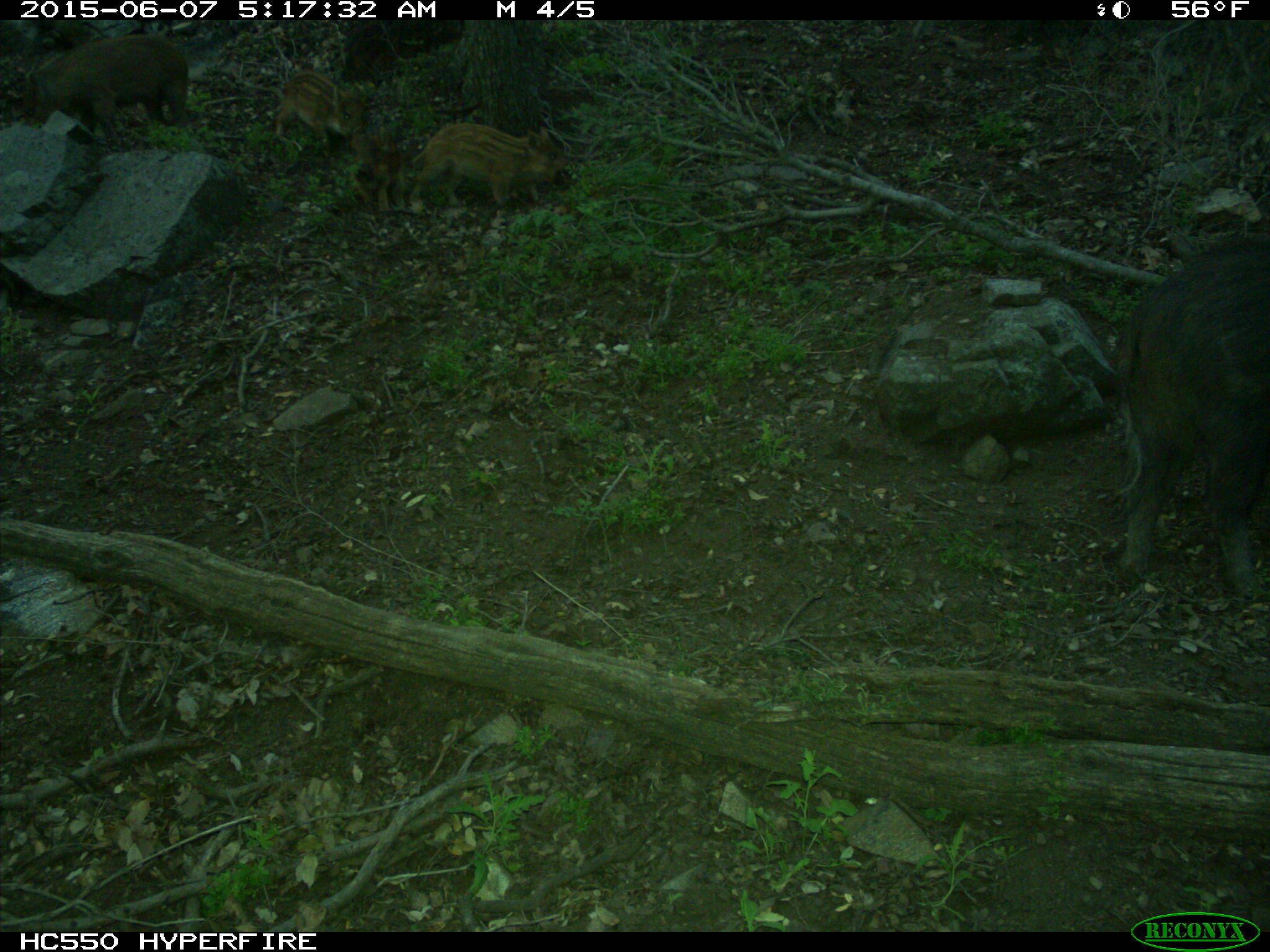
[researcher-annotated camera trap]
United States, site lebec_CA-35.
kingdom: Animalia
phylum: Chordata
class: Mammalia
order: Artiodactyla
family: Suidae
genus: Sus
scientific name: Sus scrofa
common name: wild boar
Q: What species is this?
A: Sus scrofa (wild boar).